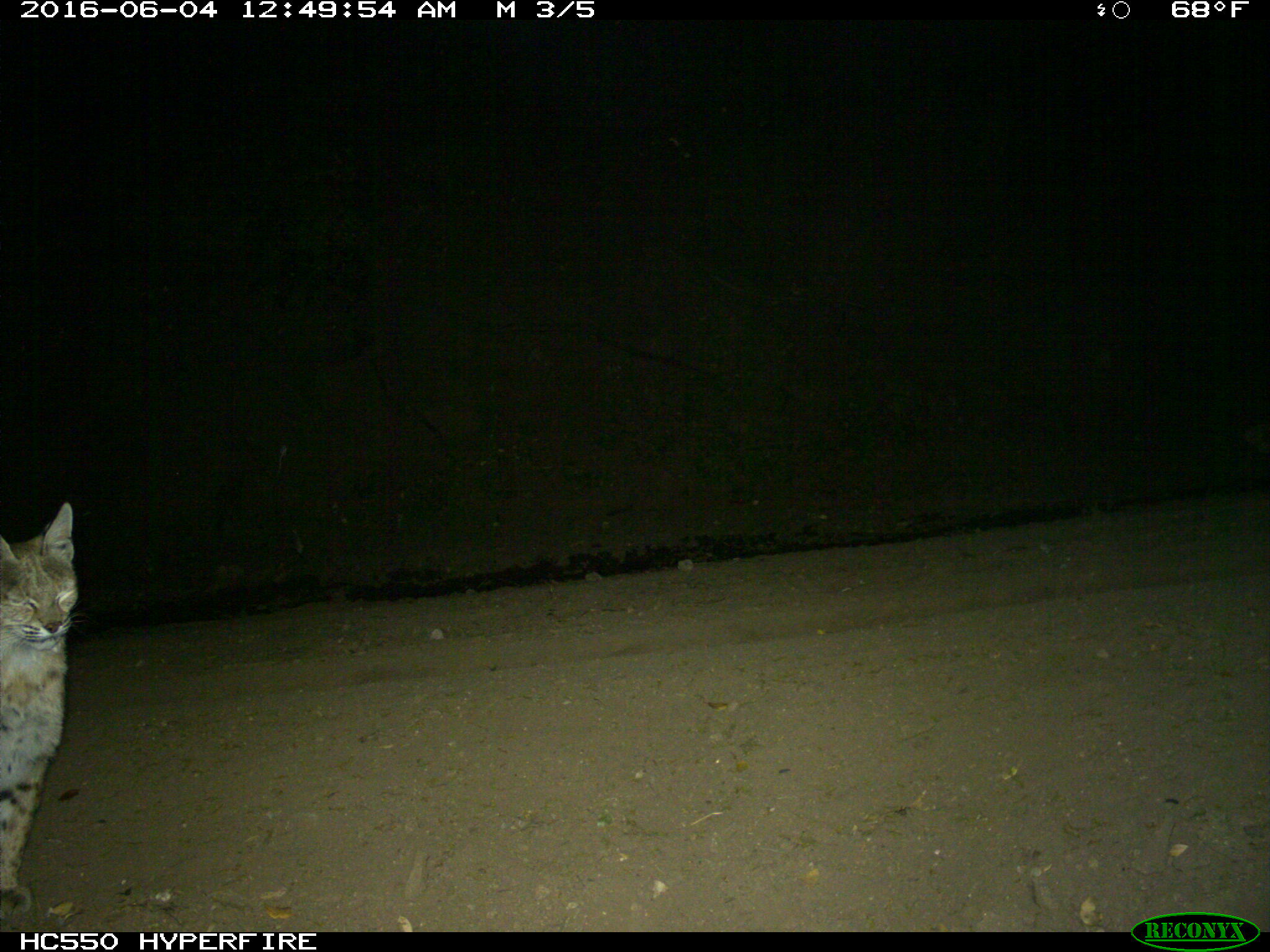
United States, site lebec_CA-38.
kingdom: Animalia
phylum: Chordata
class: Mammalia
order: Carnivora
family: Felidae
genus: Lynx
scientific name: Lynx rufus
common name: bobcat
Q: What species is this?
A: Lynx rufus (bobcat).